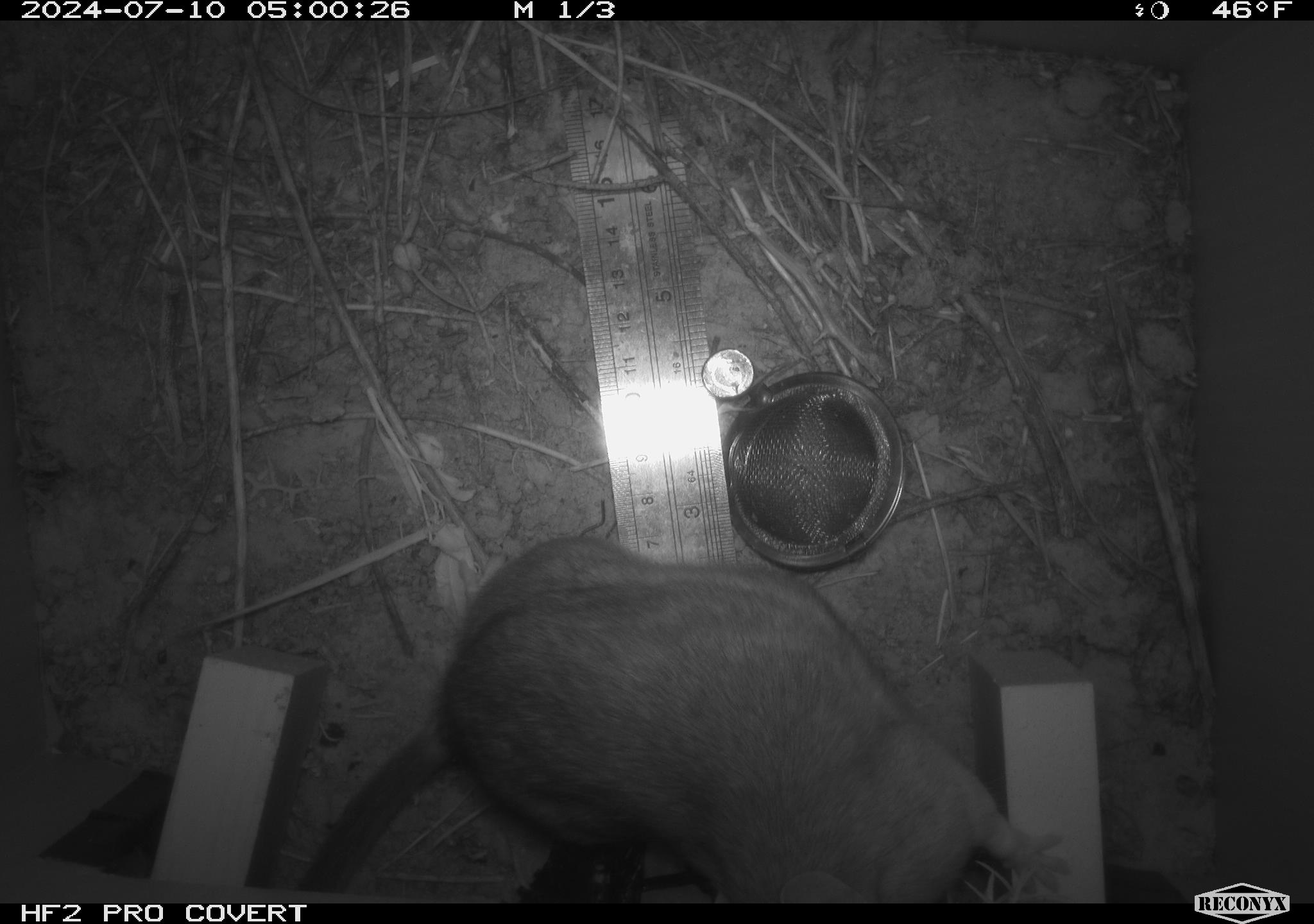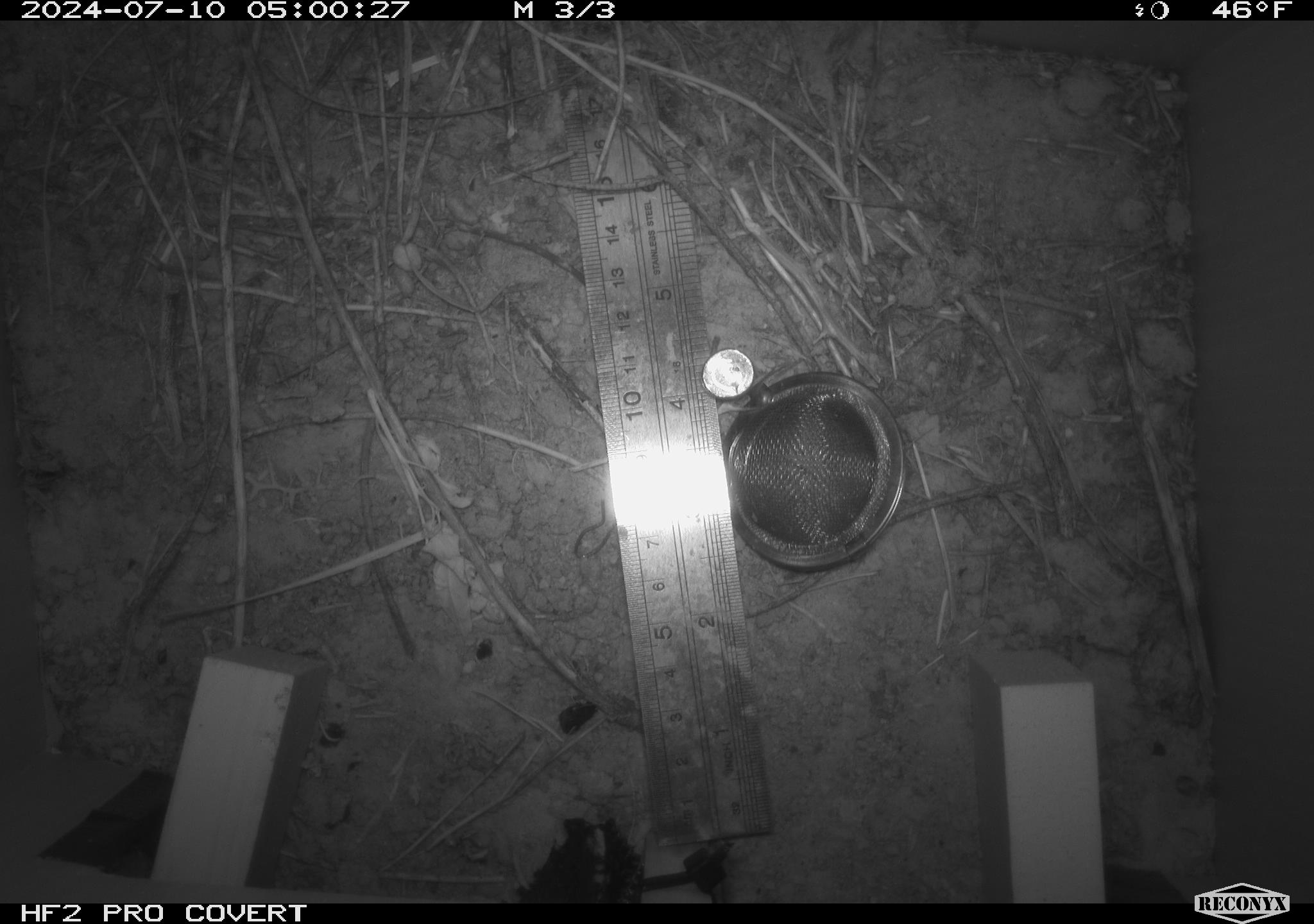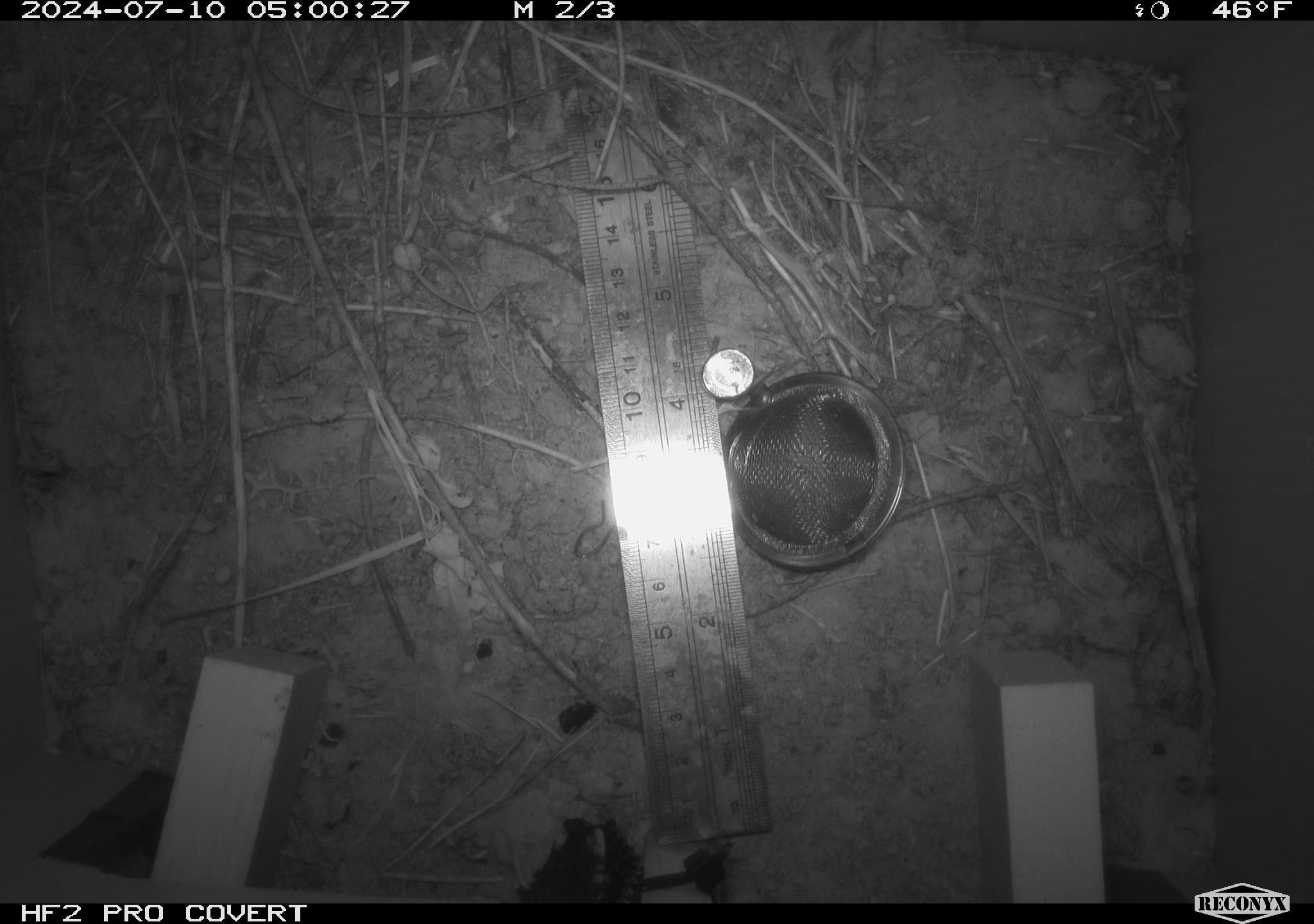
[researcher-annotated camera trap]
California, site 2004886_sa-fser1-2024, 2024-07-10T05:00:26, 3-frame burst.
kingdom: Animalia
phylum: Chordata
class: Mammalia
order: Rodentia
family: Cricetidae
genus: Neotoma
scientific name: Neotoma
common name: pack rat or woodrat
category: neotoma species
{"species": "neotoma species (pack rat or woodrat) (Neotoma)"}